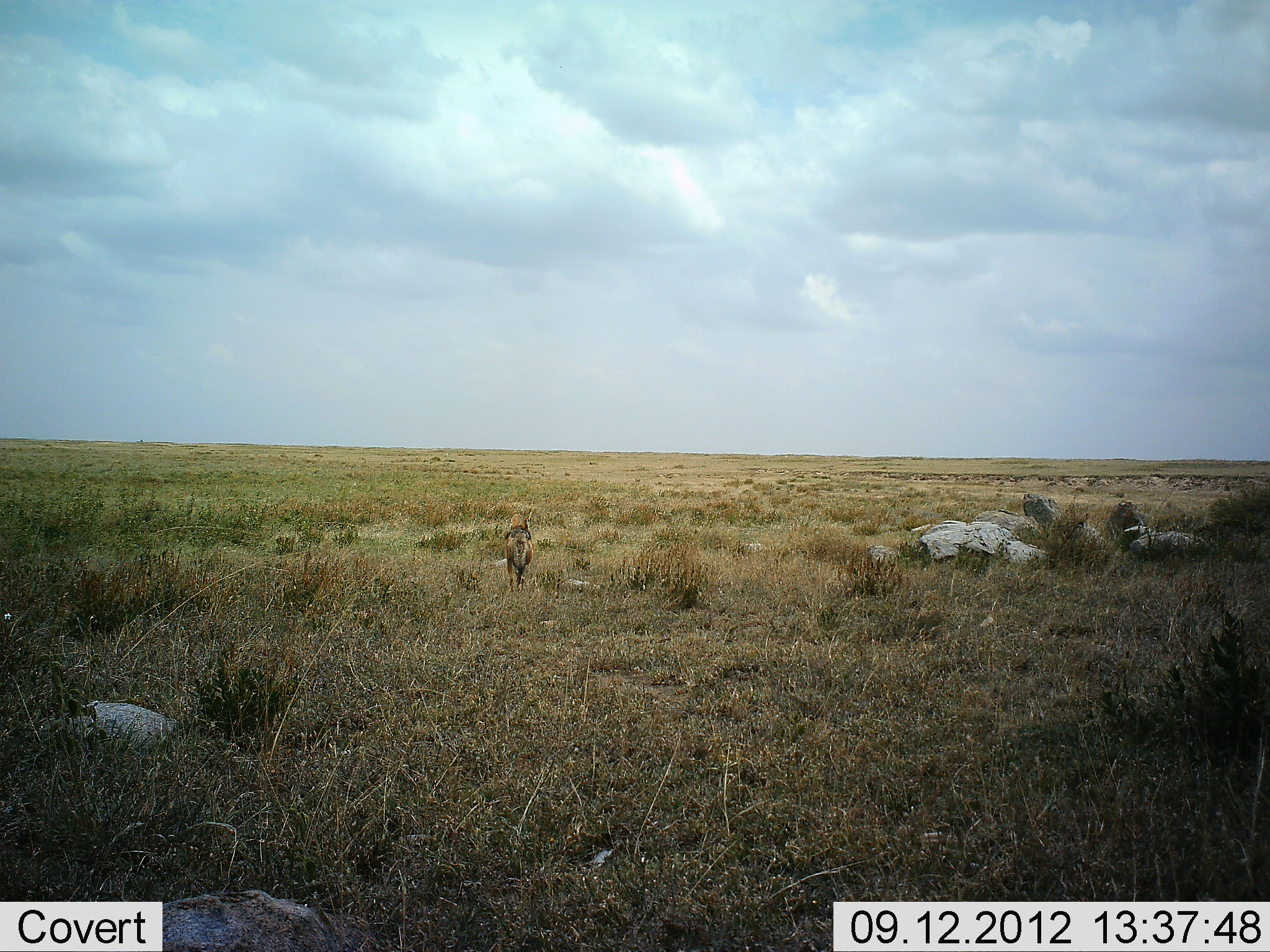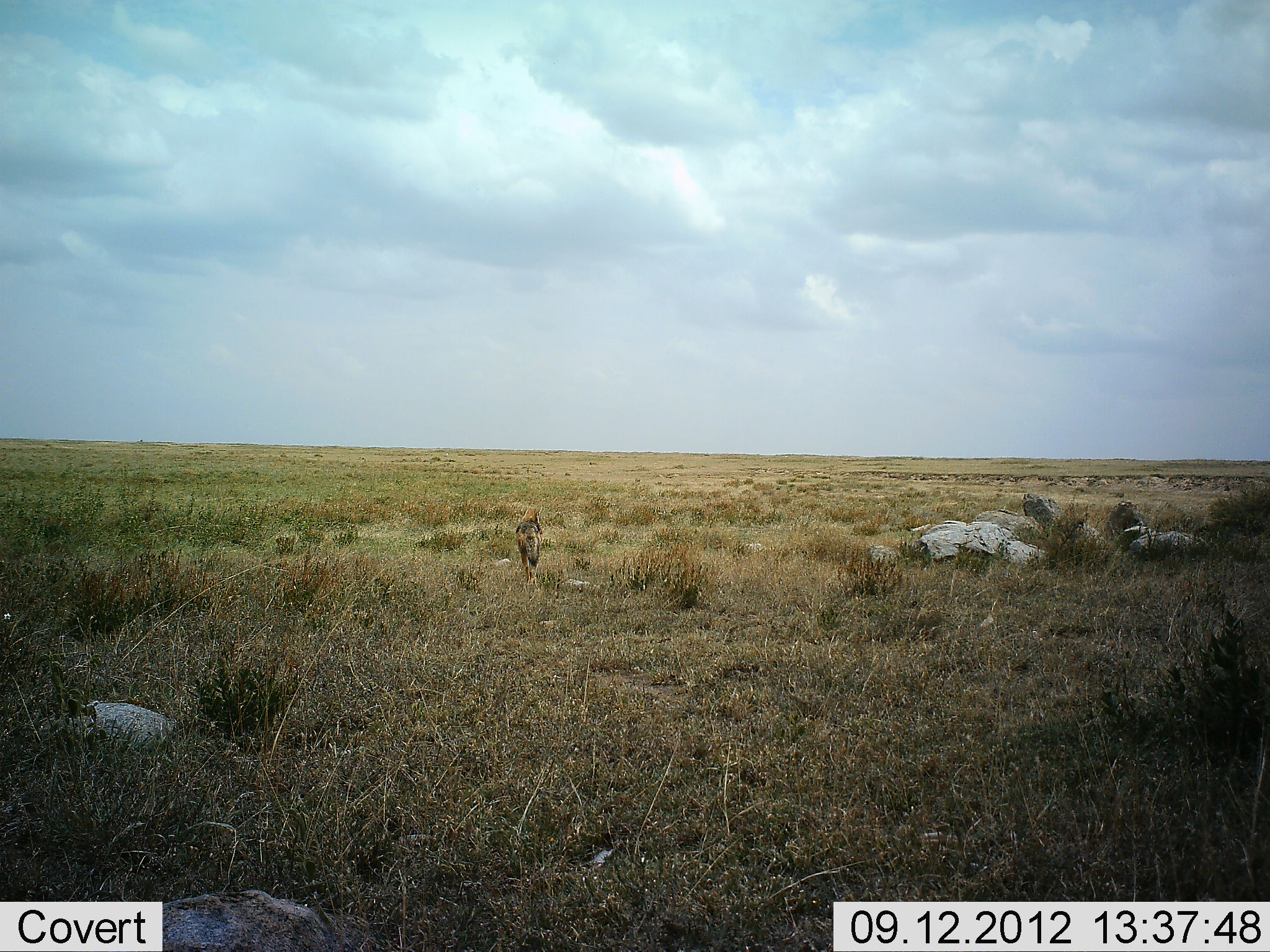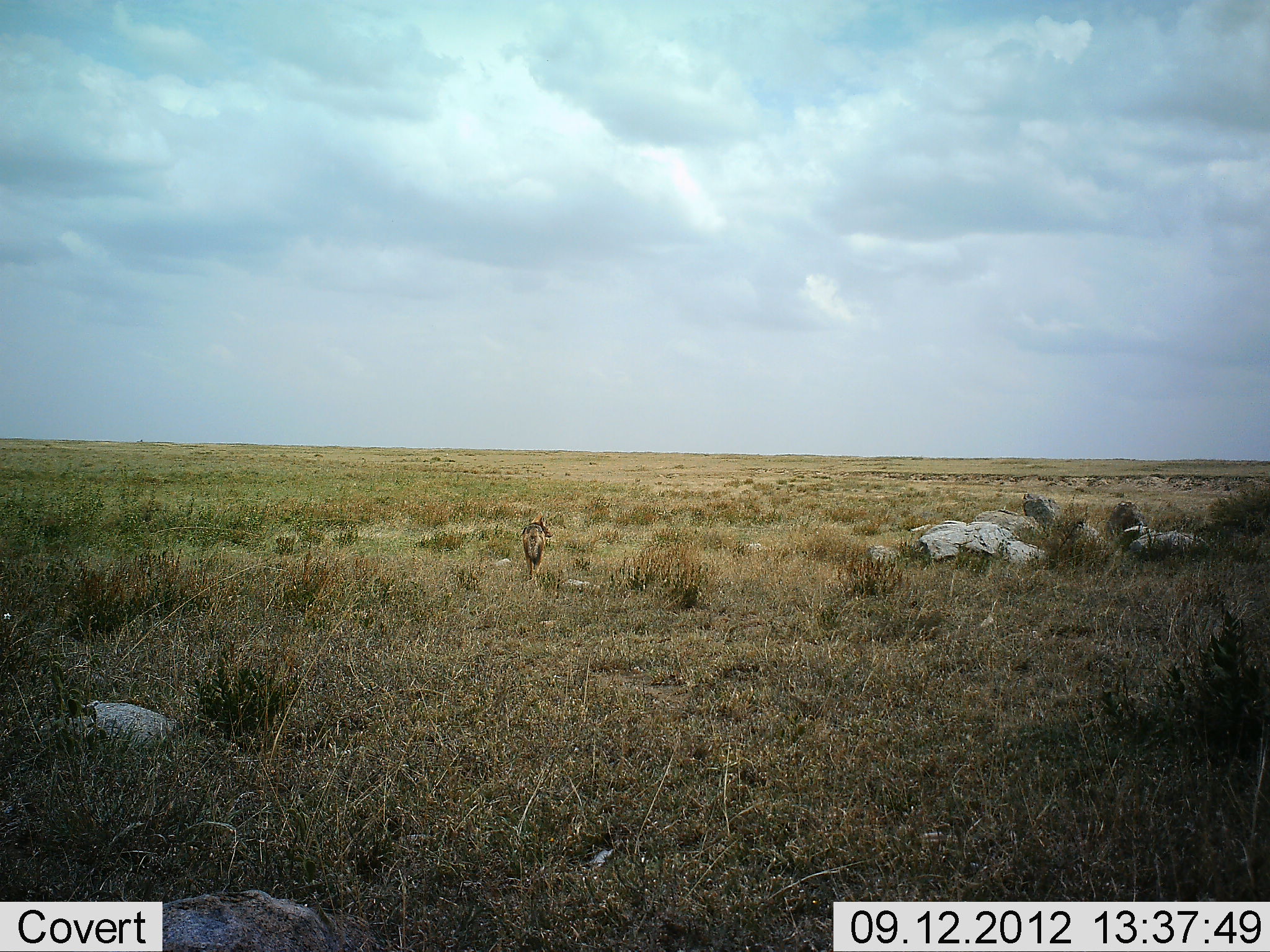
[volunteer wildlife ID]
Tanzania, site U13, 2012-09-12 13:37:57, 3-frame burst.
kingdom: Animalia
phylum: Chordata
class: Mammalia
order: Carnivora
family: Canidae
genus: Lupulella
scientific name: Lupulella mesomelas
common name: black-backed jackal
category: jackal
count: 1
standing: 10%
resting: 0%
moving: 90%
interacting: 0%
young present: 0%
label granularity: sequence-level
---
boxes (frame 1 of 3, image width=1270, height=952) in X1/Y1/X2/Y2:
animal: 504/507/534/592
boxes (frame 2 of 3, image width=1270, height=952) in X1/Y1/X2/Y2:
animal: 515/505/545/584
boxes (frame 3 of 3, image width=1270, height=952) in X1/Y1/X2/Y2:
animal: 522/510/553/580